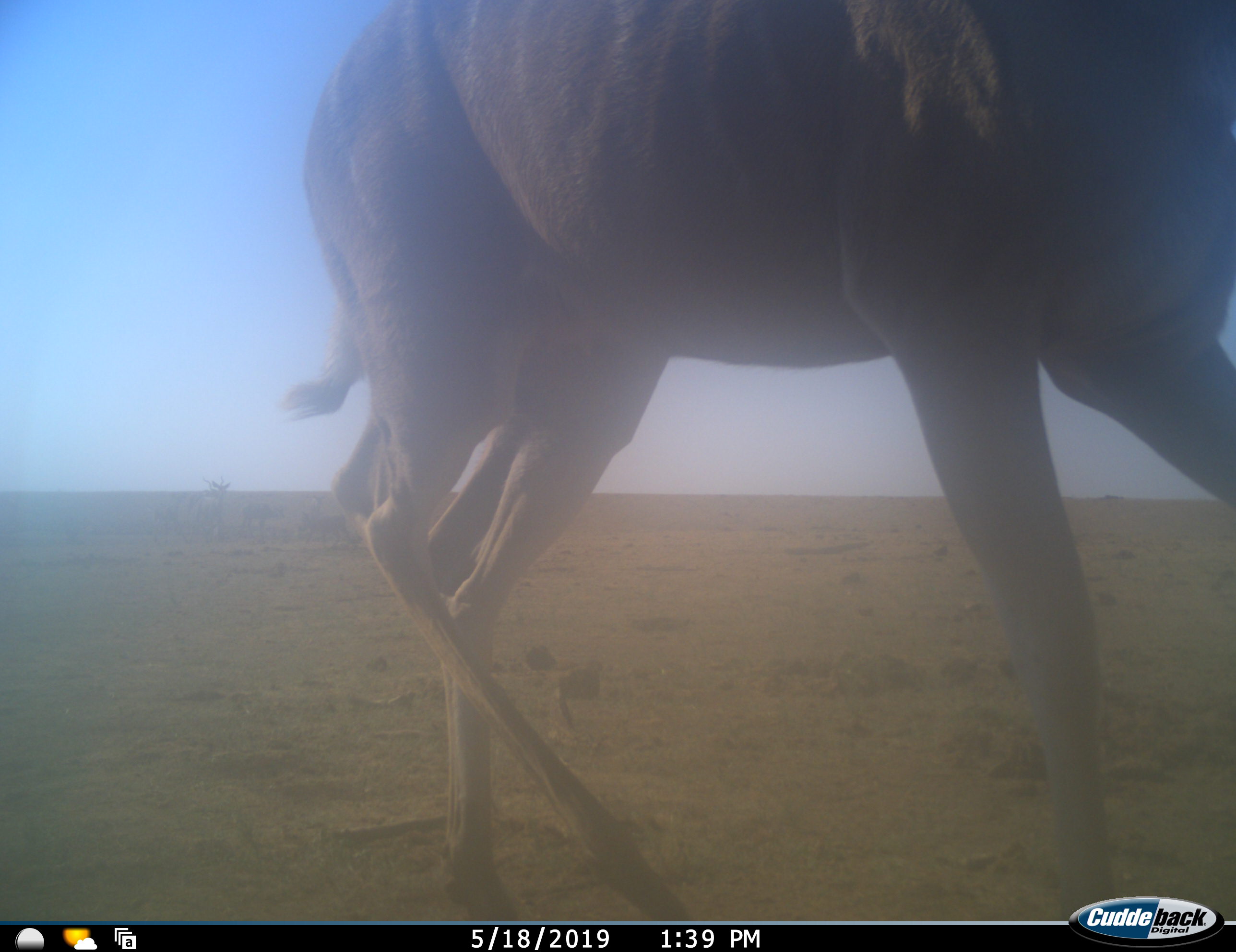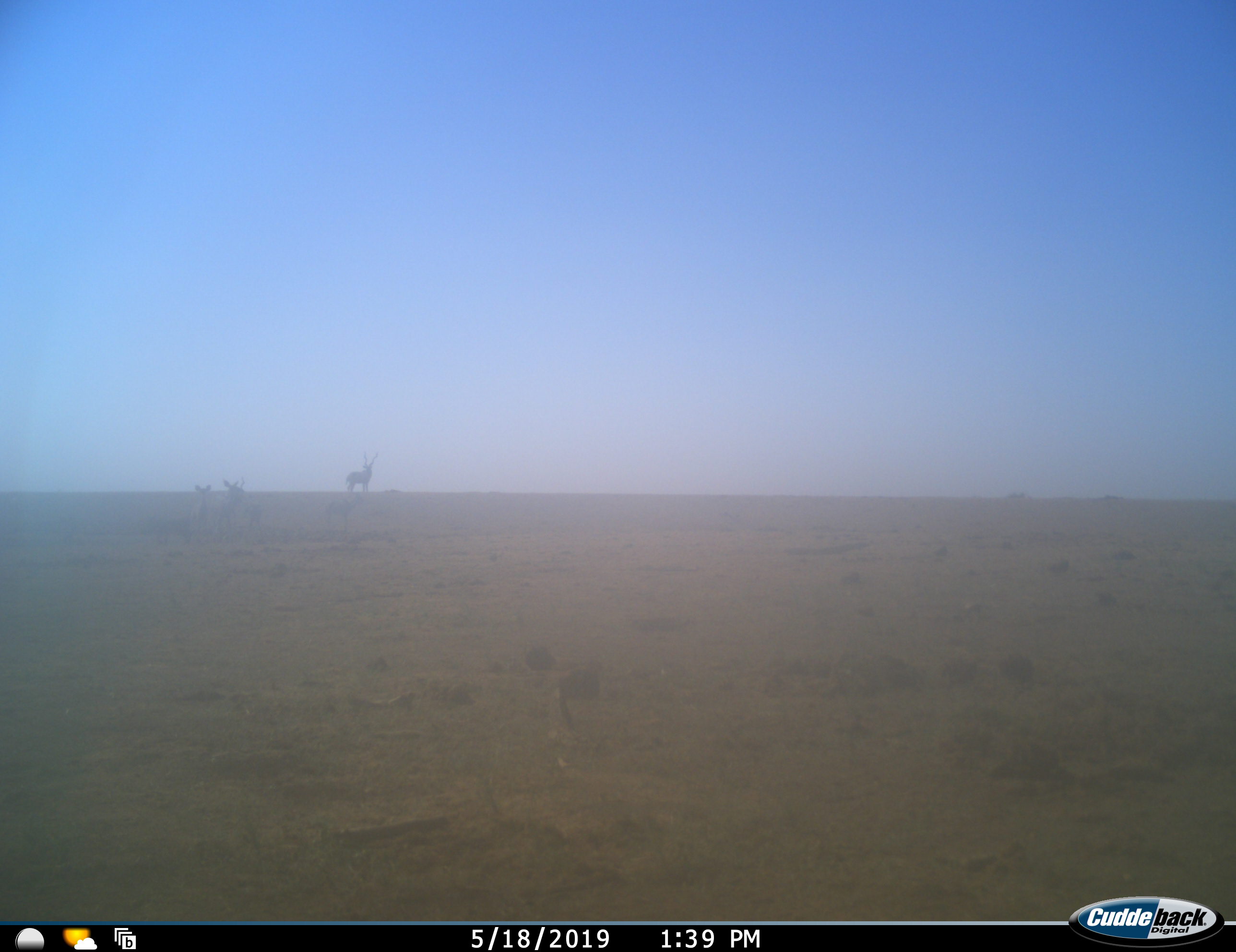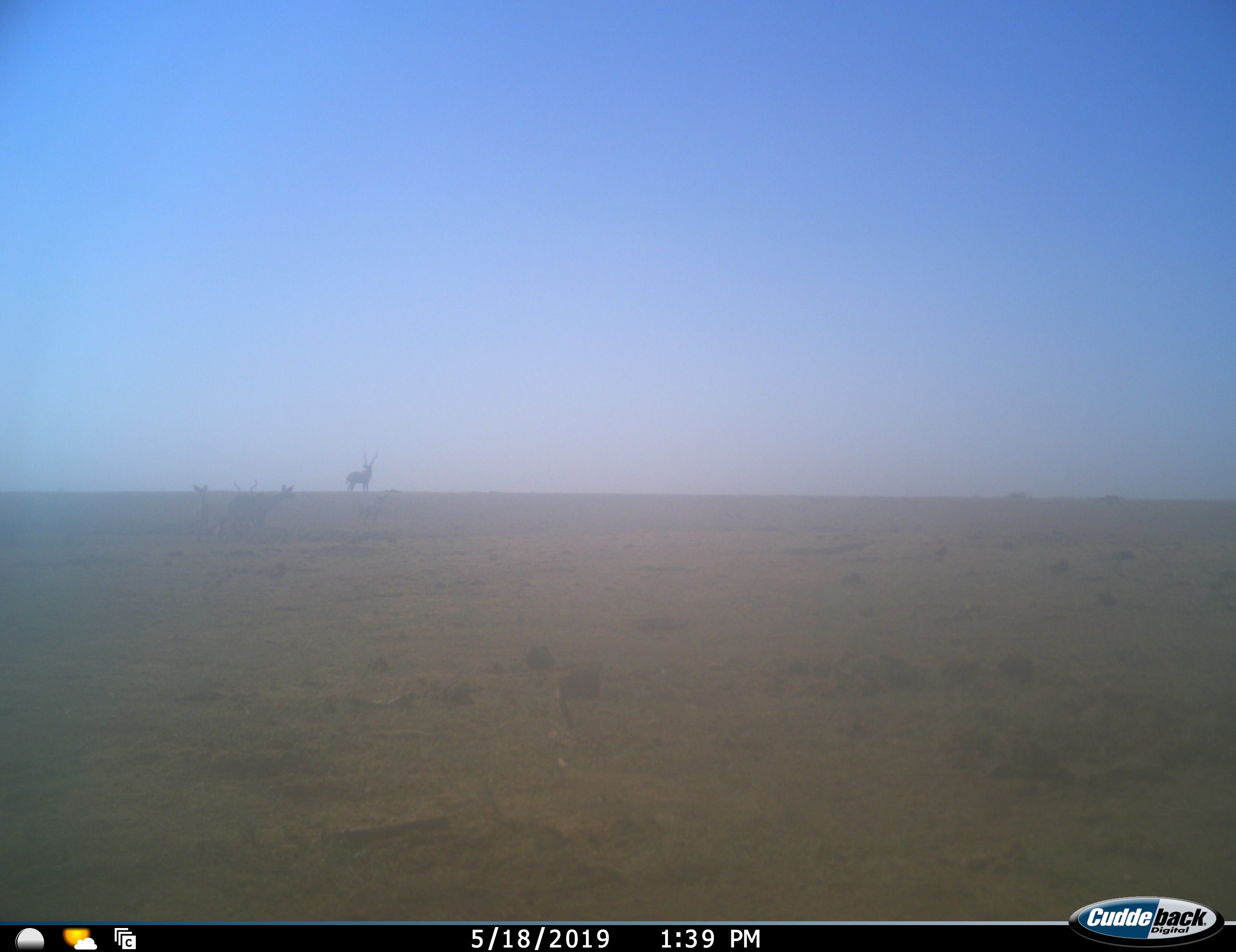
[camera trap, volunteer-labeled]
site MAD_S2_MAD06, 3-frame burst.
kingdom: Animalia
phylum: Chordata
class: Mammalia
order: Artiodactyla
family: Bovidae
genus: Tragelaphus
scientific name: Tragelaphus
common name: kudu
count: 4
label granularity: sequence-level